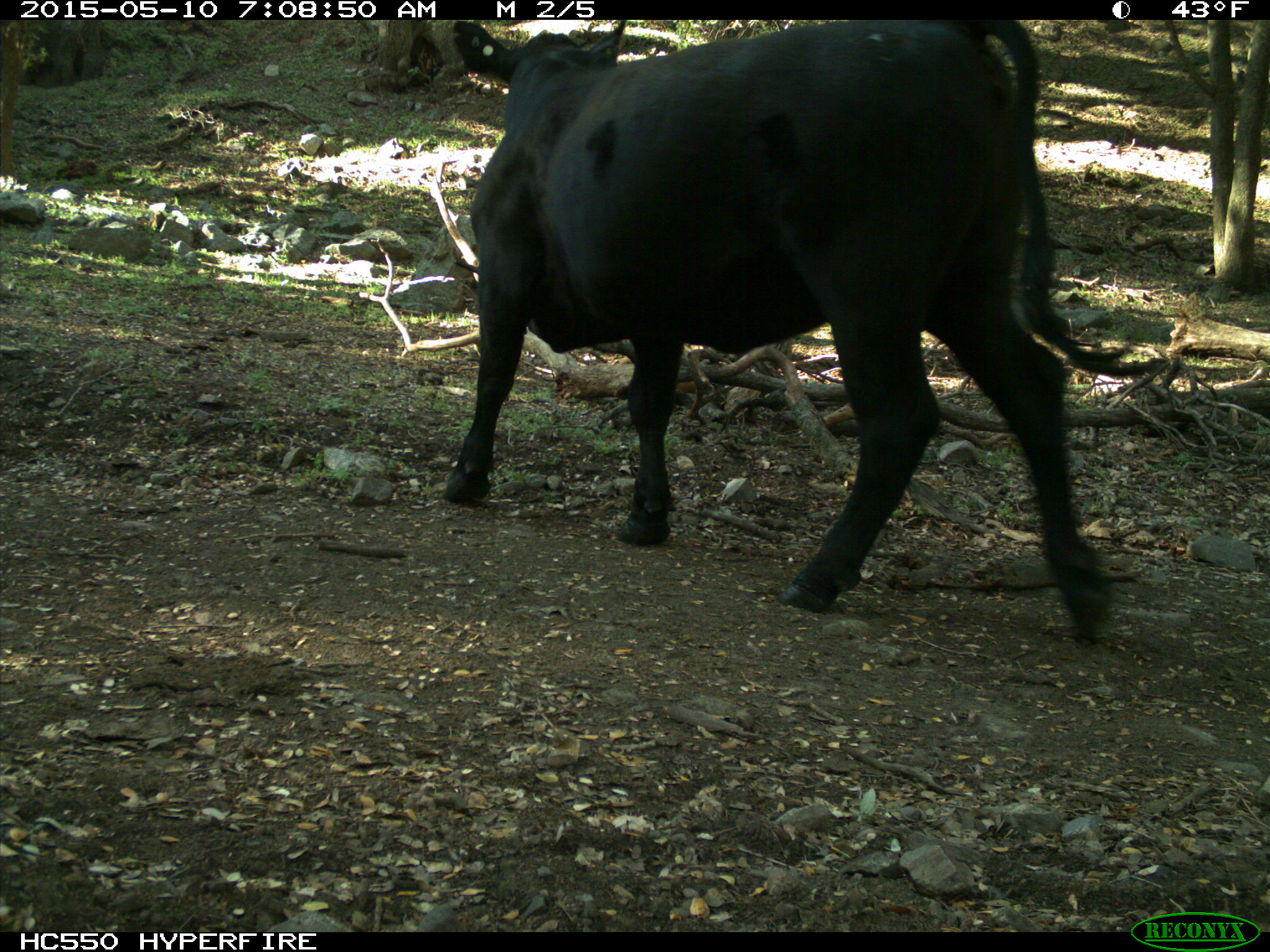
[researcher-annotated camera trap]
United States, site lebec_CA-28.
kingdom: Animalia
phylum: Chordata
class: Mammalia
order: Artiodactyla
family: Bovidae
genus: Bos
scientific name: Bos taurus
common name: domestic cow